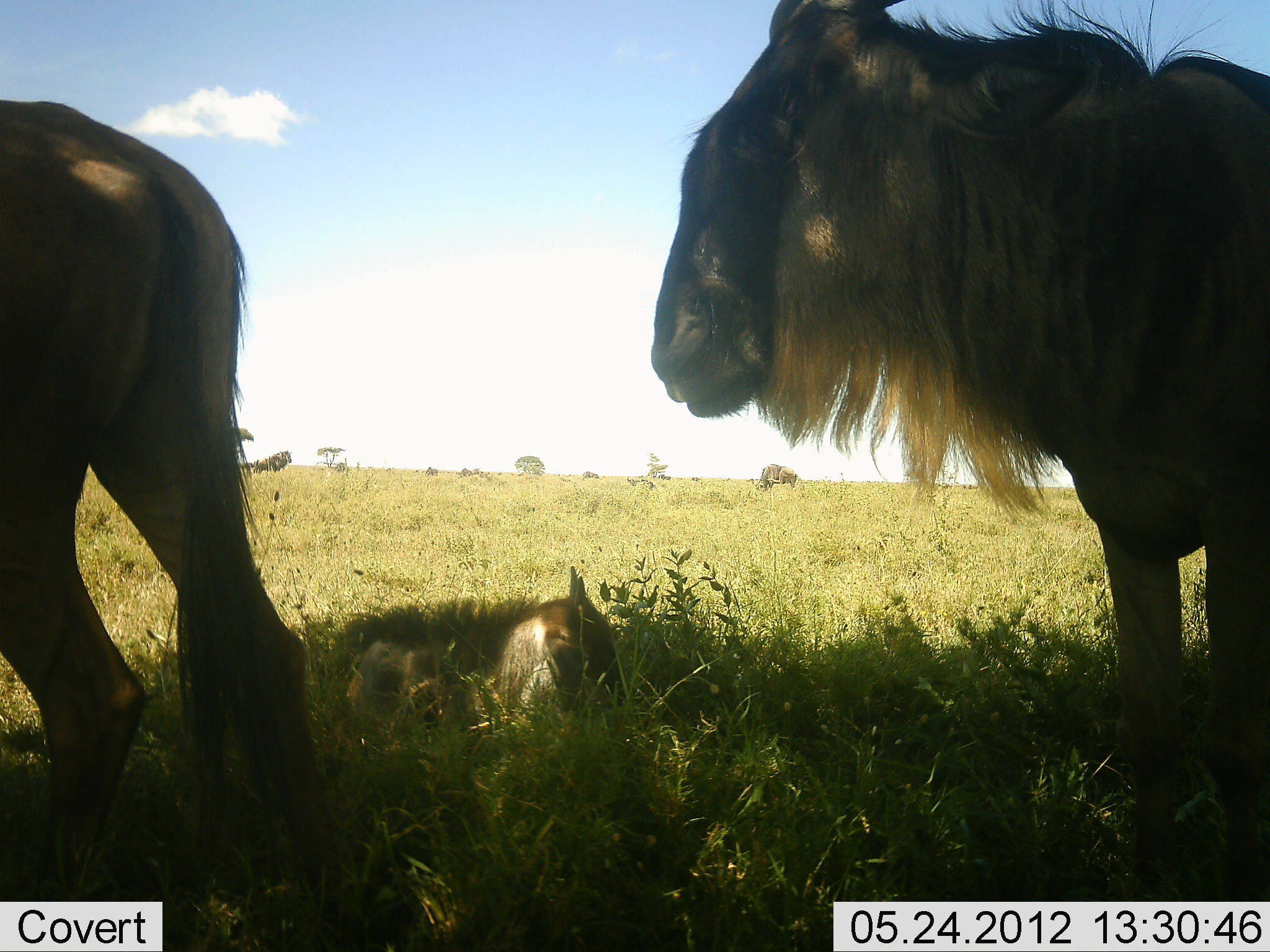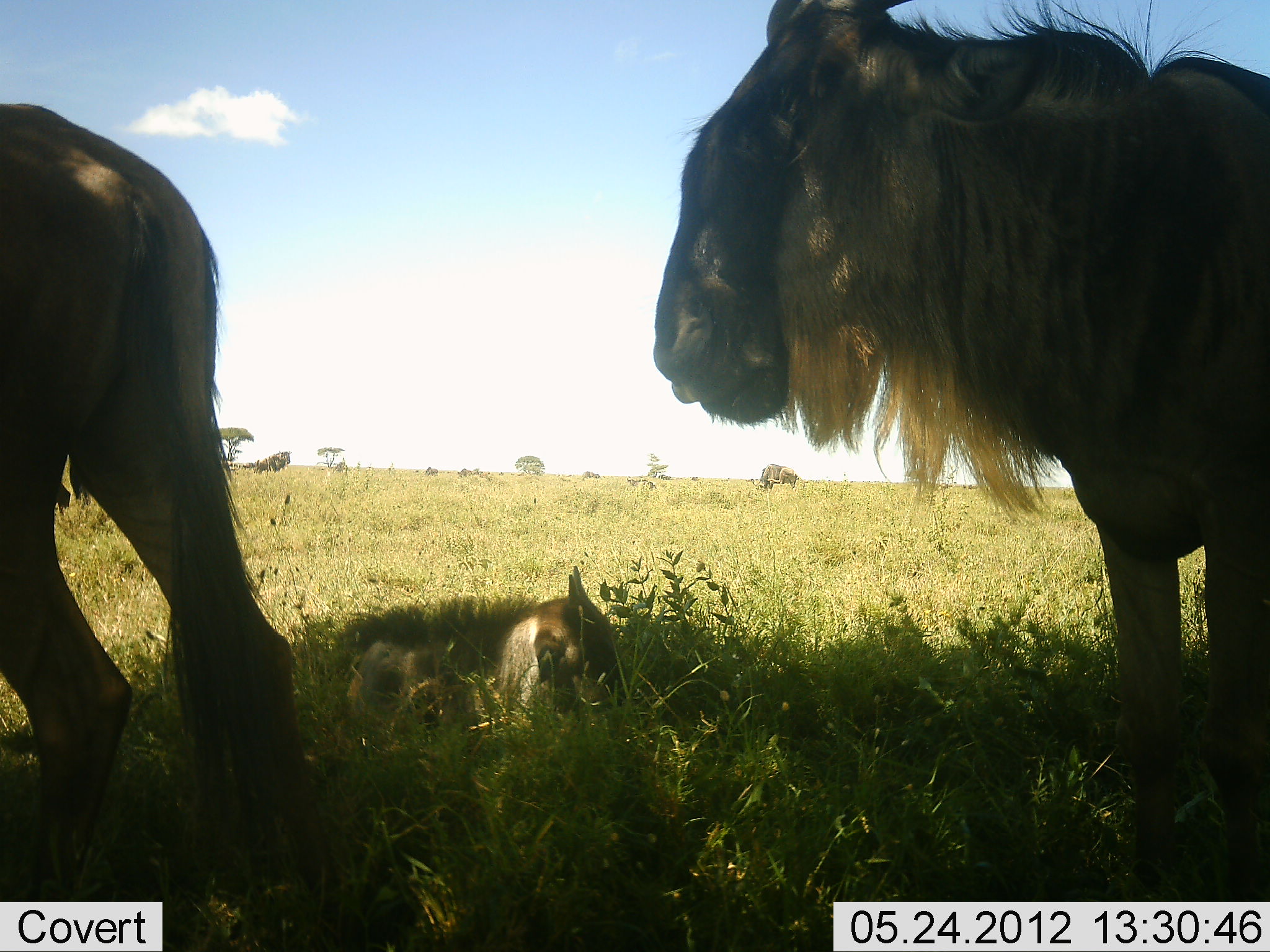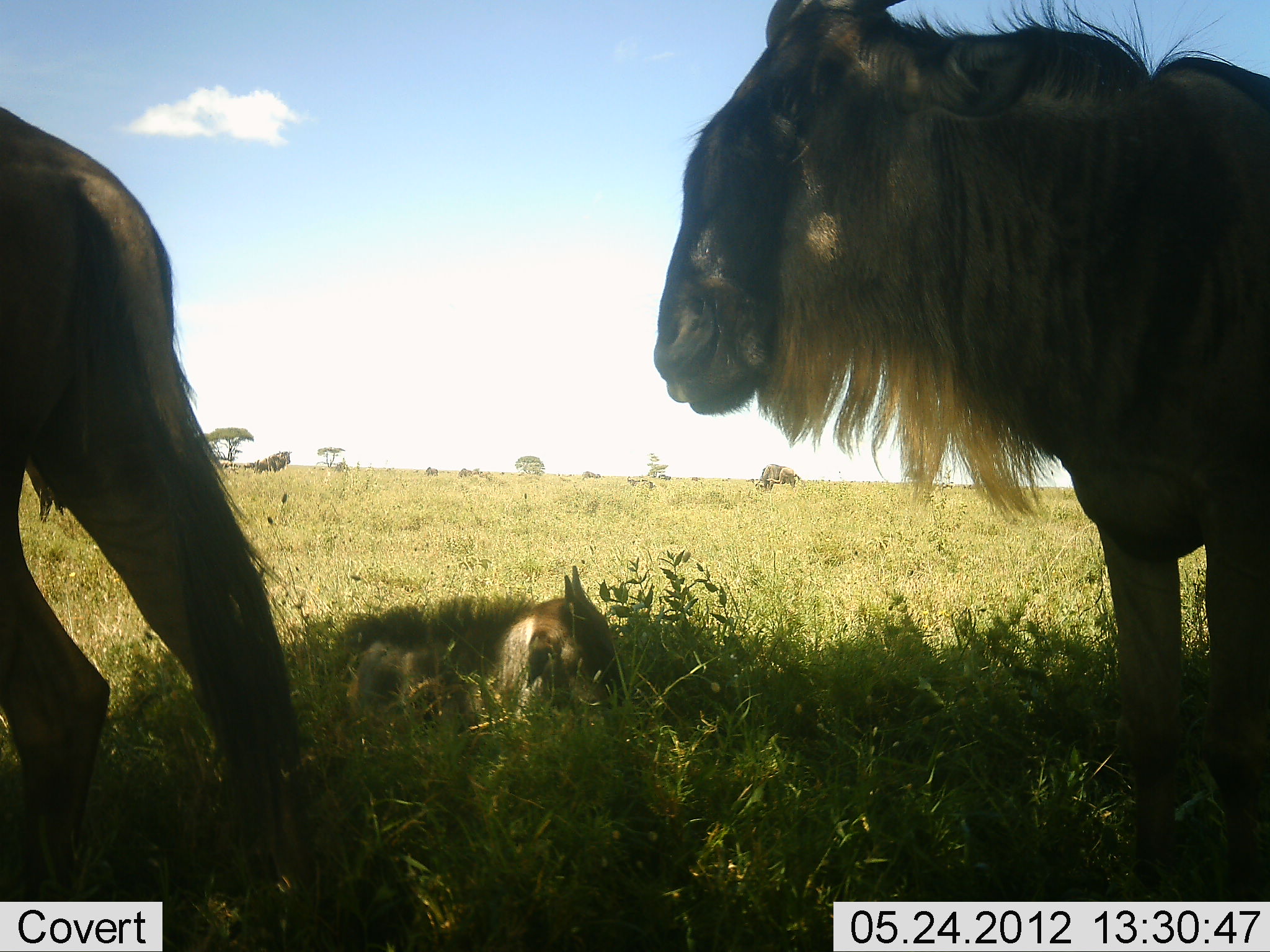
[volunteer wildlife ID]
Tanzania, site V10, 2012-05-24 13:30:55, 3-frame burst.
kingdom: Animalia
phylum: Chordata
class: Mammalia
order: Artiodactyla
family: Bovidae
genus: Connochaetes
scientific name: Connochaetes taurinus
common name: blue wildebeest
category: wildebeest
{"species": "wildebeest (blue wildebeest) (Connochaetes taurinus)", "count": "3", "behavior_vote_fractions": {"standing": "80%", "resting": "80%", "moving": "0%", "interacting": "0%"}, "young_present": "90%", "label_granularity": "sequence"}